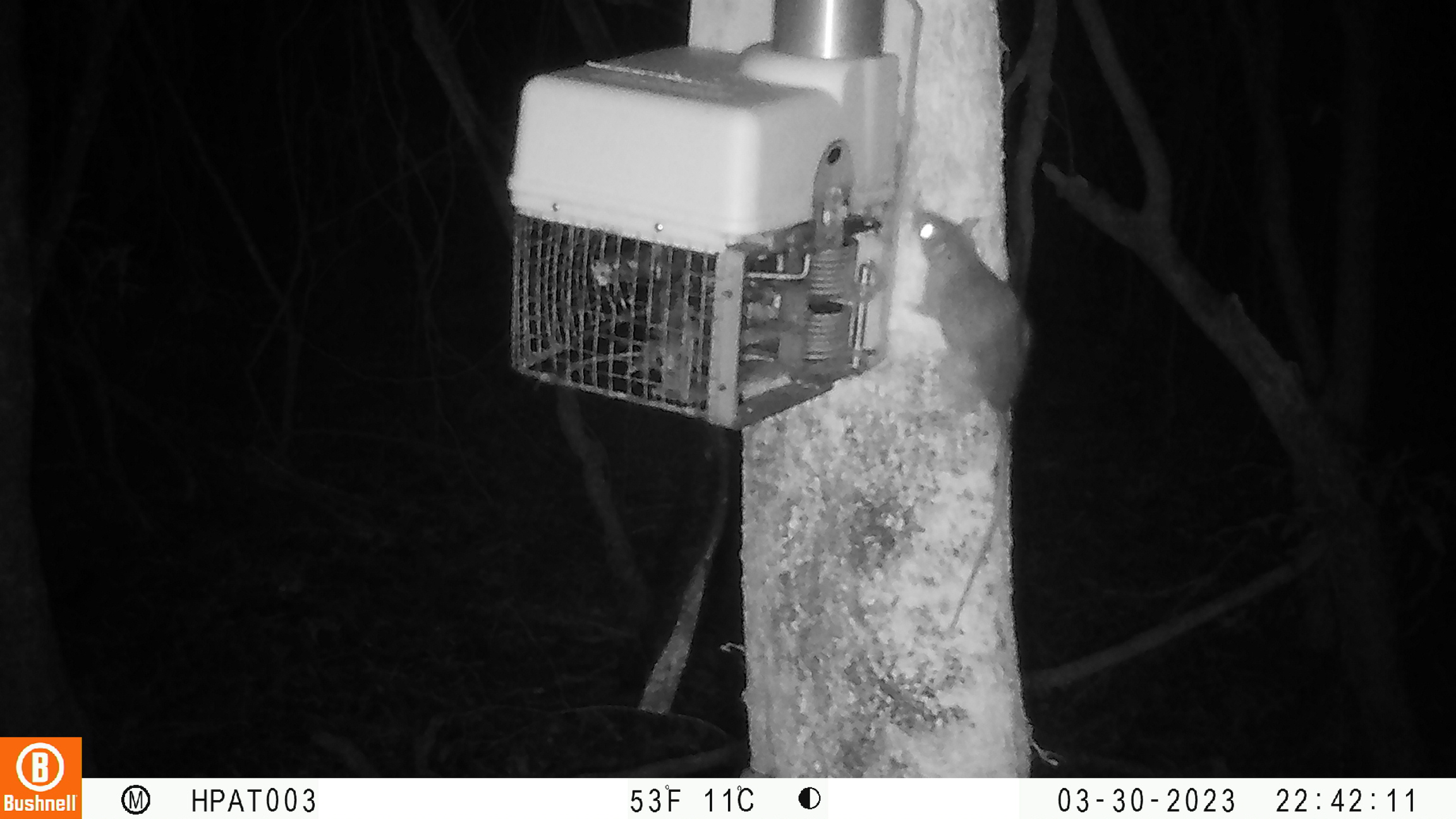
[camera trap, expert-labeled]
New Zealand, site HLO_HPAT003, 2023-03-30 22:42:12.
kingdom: Animalia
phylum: Chordata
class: Mammalia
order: Rodentia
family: Muridae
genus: Rattus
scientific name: Rattus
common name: rat